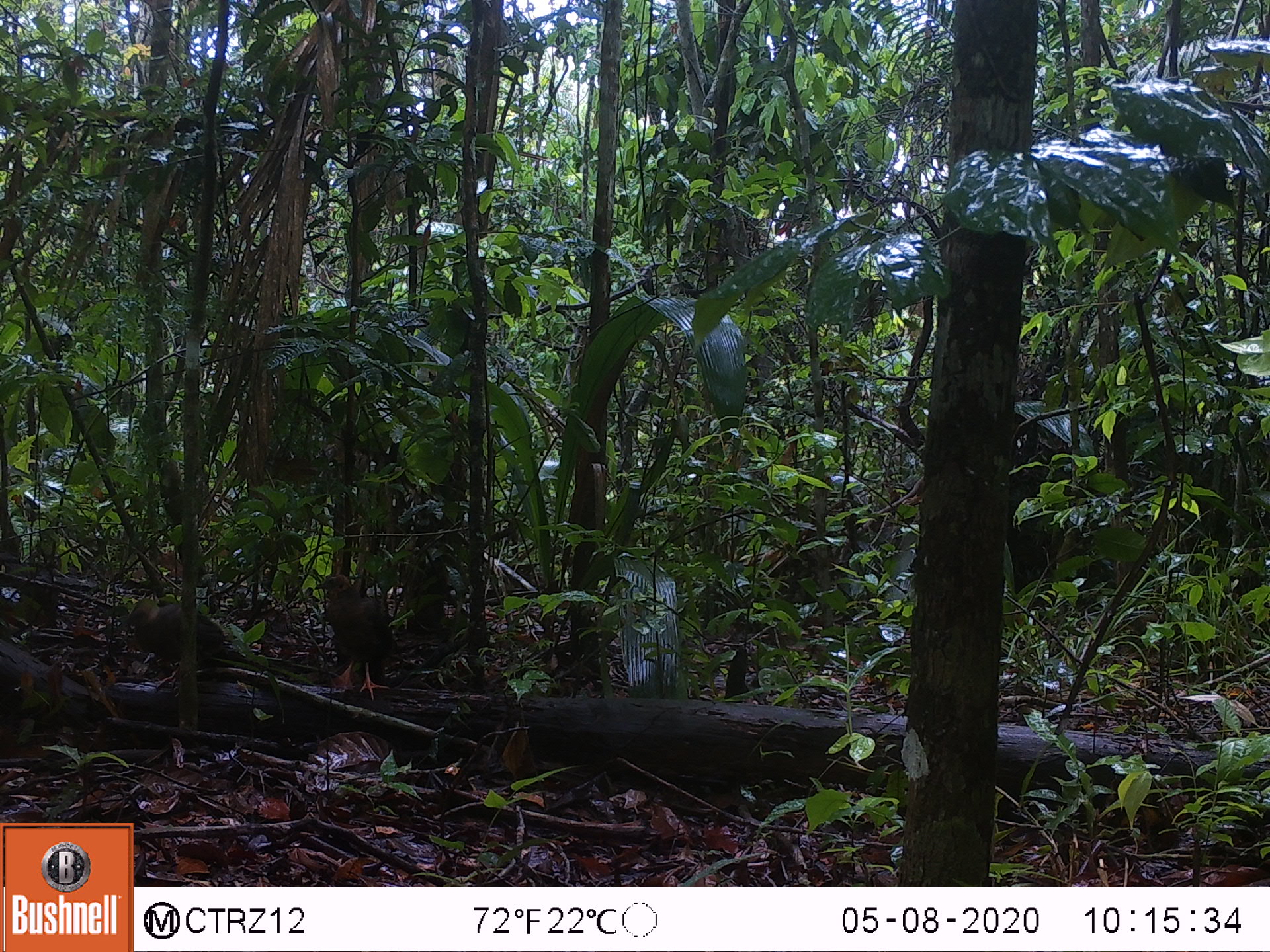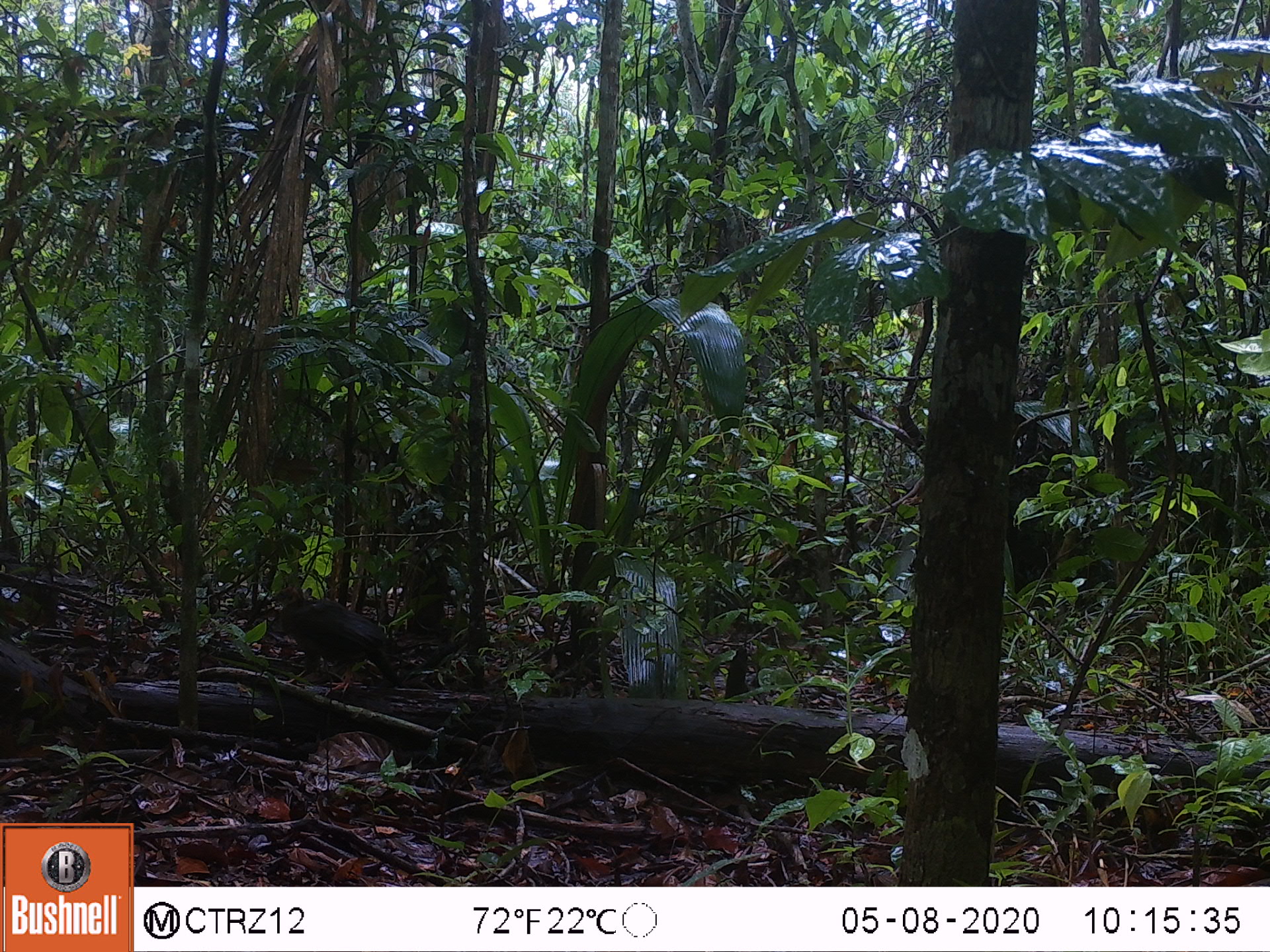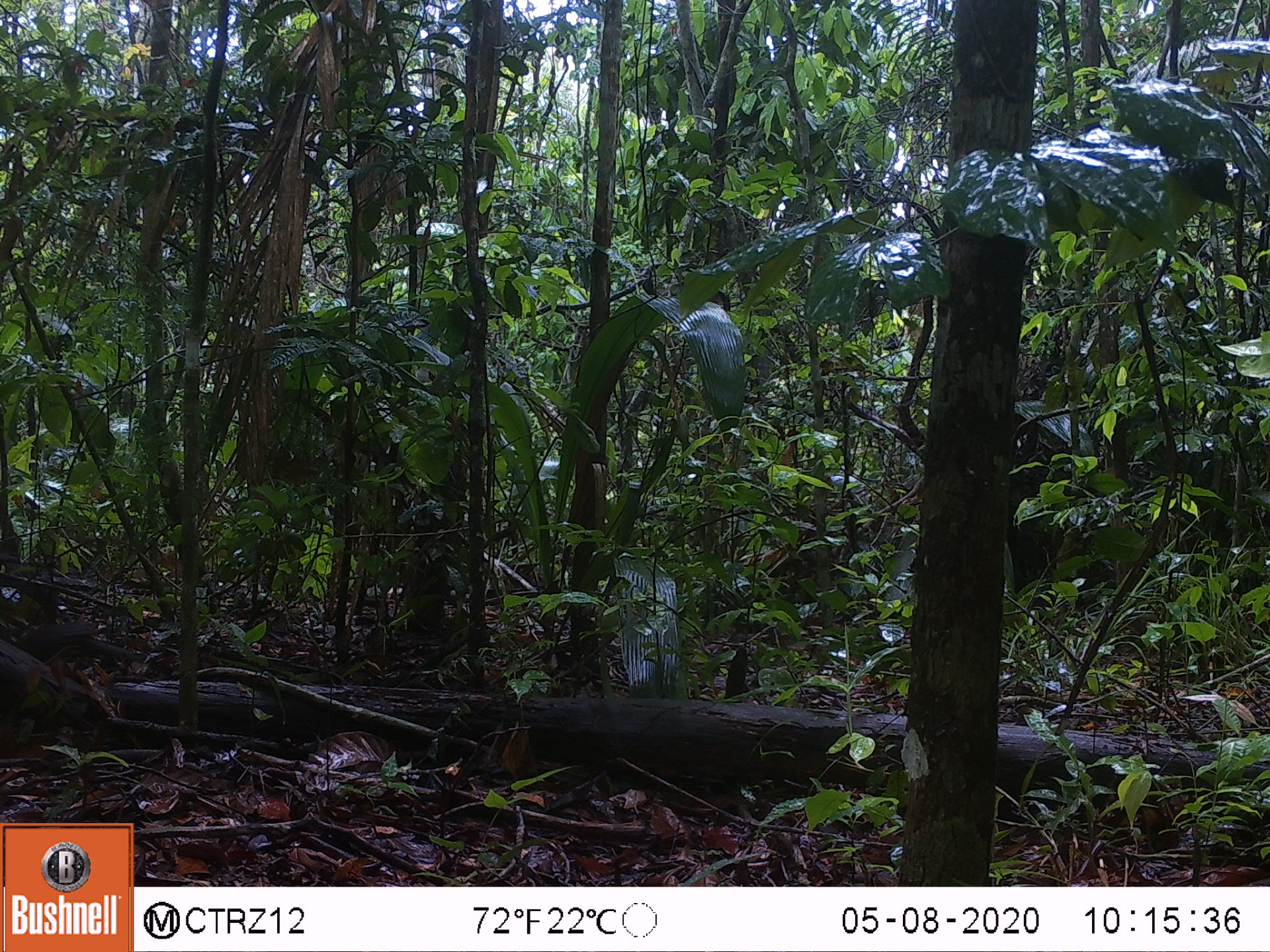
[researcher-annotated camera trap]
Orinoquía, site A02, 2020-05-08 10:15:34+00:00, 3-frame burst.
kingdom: Animalia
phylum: Chordata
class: Aves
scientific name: Aves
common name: bird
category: unknown bird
Unknown bird (bird) (Aves).